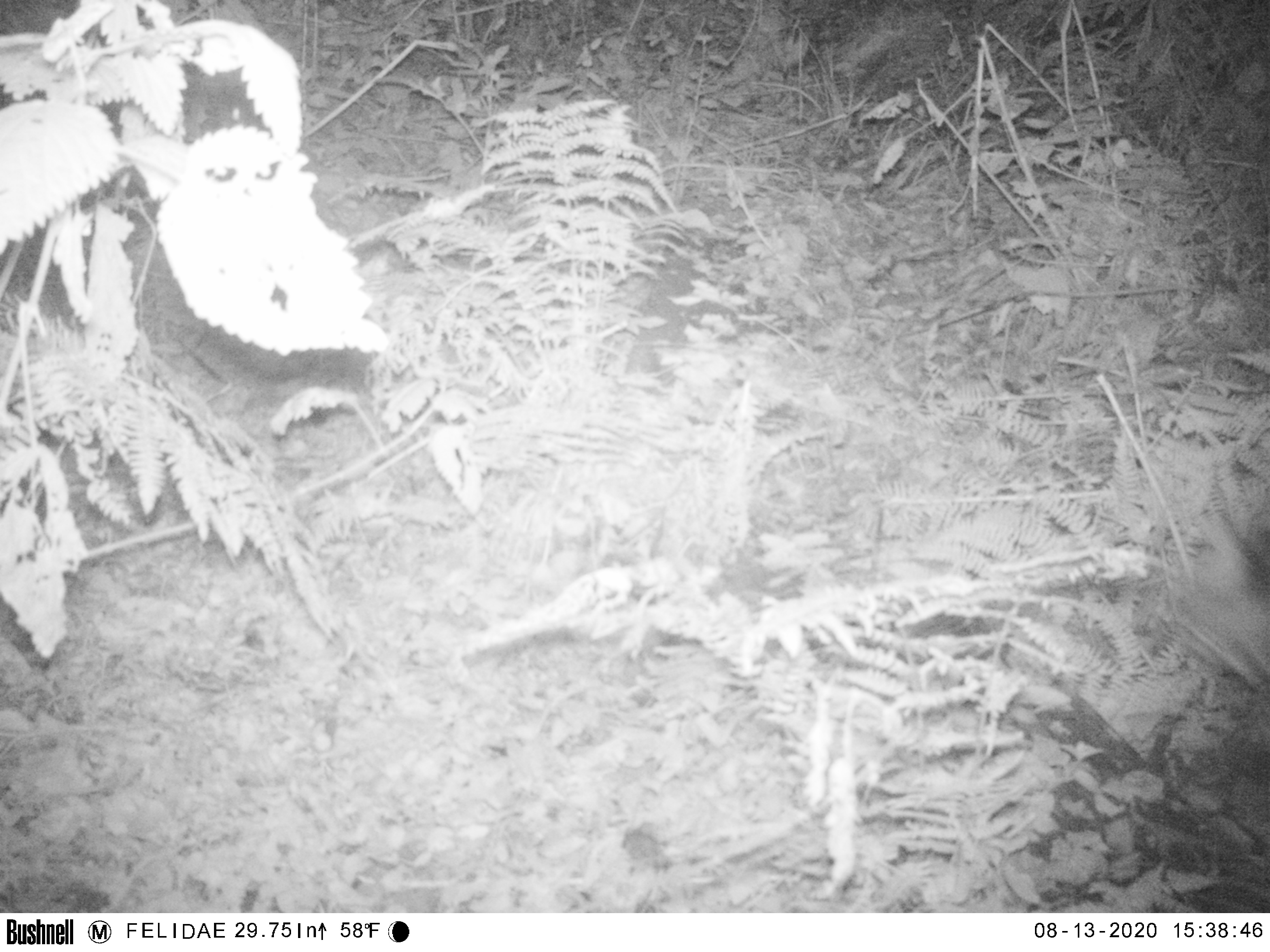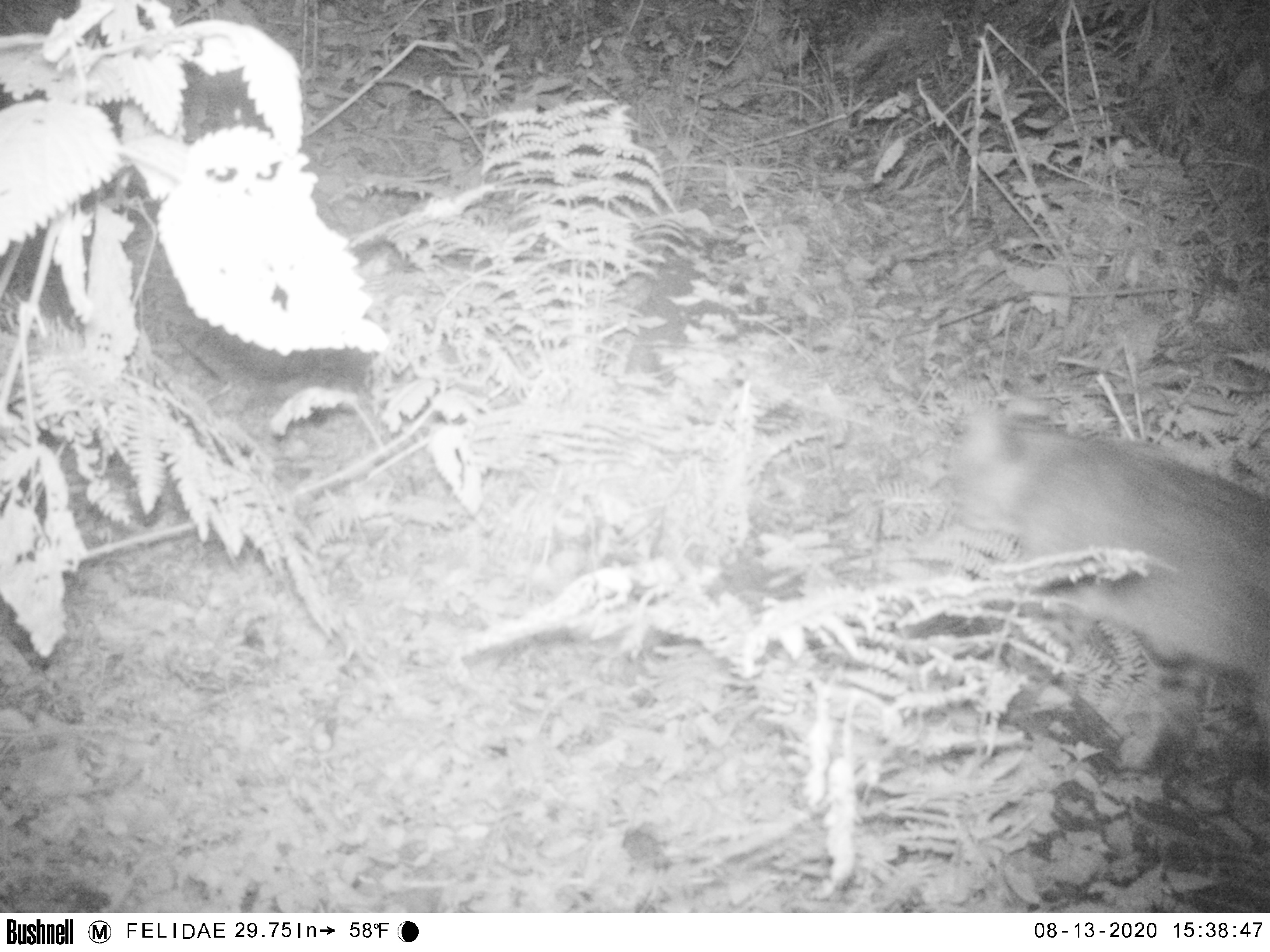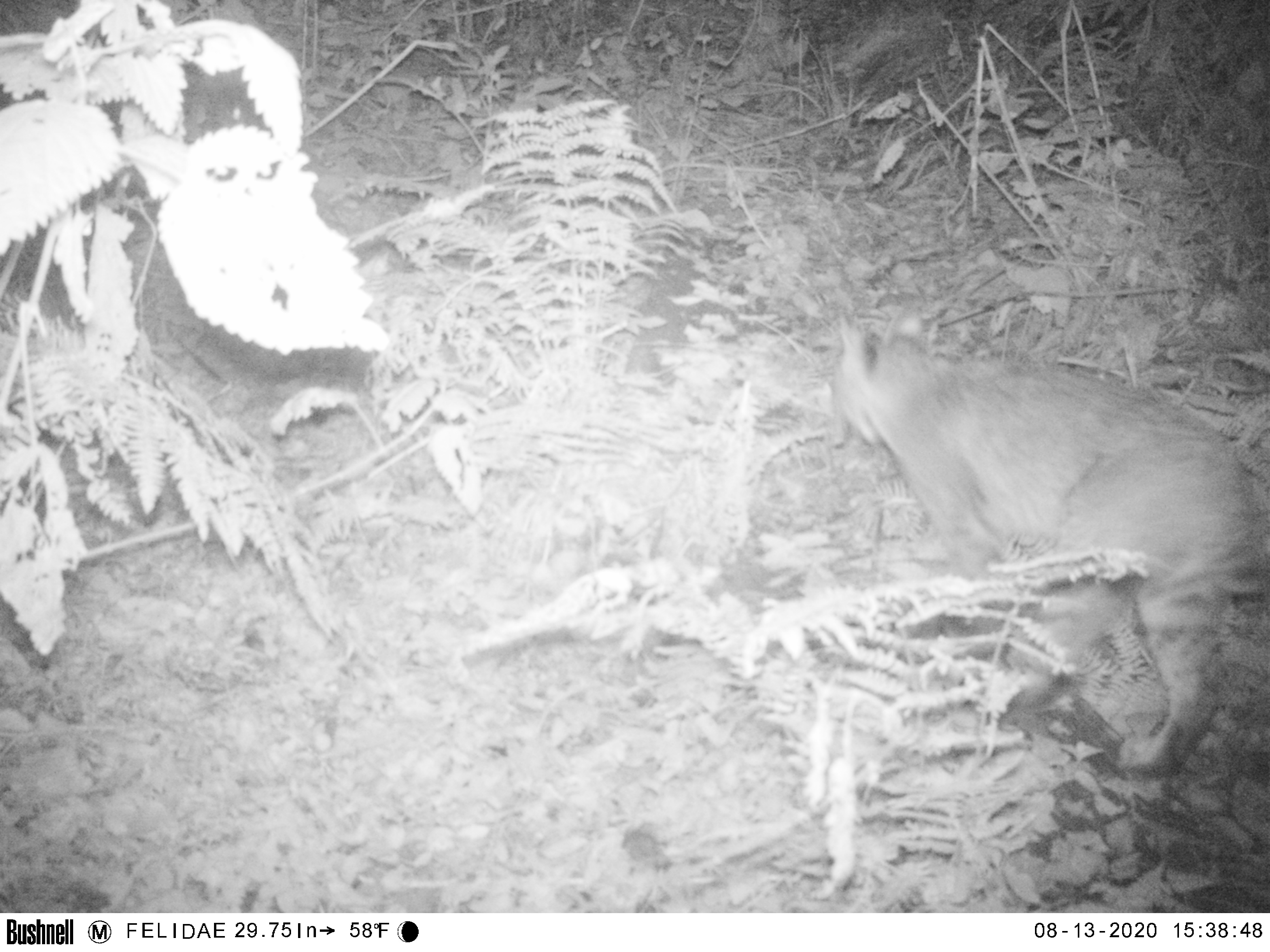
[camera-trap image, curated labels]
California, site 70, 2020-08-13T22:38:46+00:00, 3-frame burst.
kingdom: Animalia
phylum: Chordata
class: Mammalia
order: Carnivora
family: Felidae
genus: Lynx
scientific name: Lynx rufus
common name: bobcat